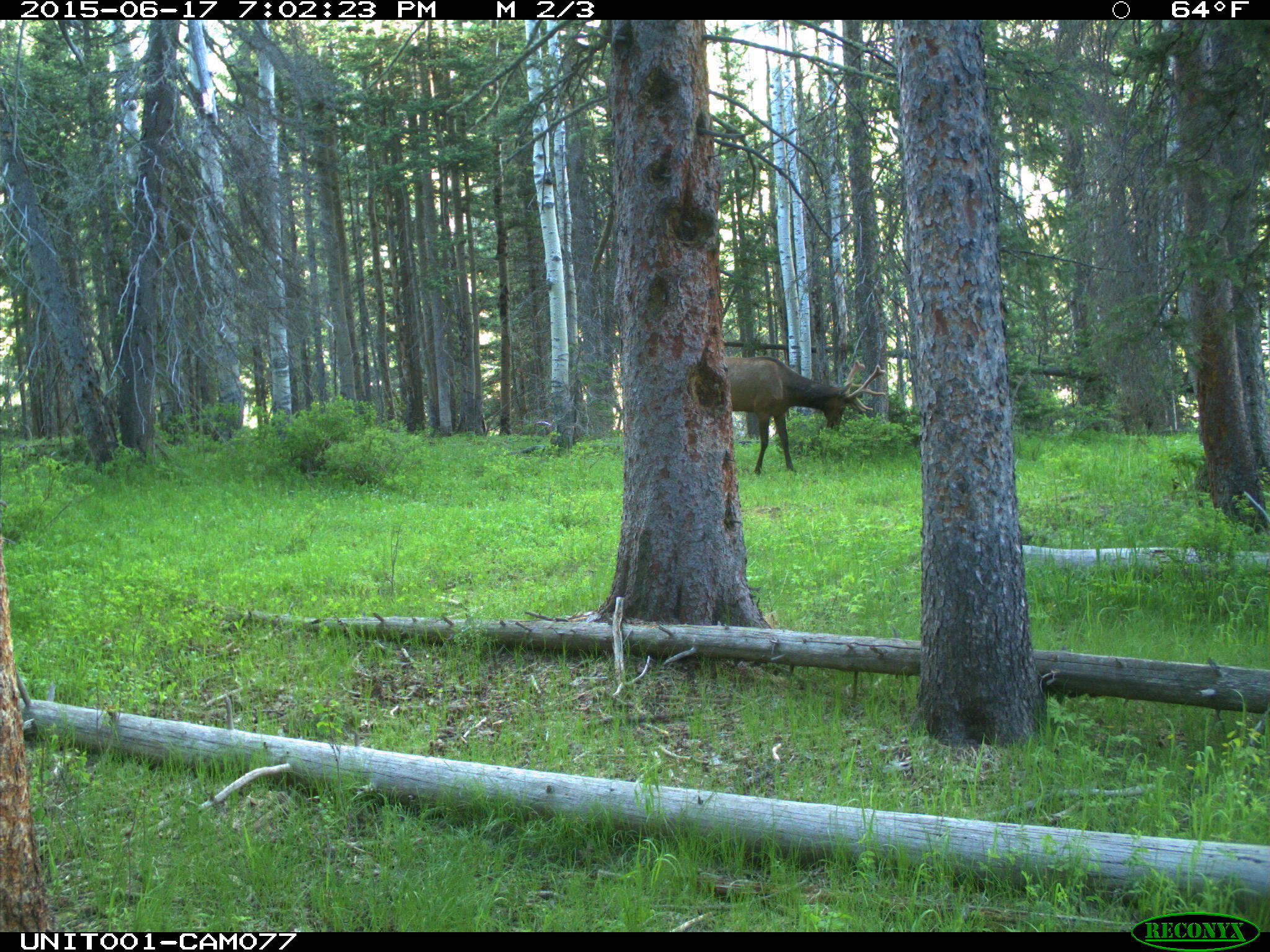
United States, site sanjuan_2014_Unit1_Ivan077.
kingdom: Animalia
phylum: Chordata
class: Mammalia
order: Artiodactyla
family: Cervidae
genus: Cervus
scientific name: Cervus elaphus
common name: red deer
Cervus elaphus (red deer).